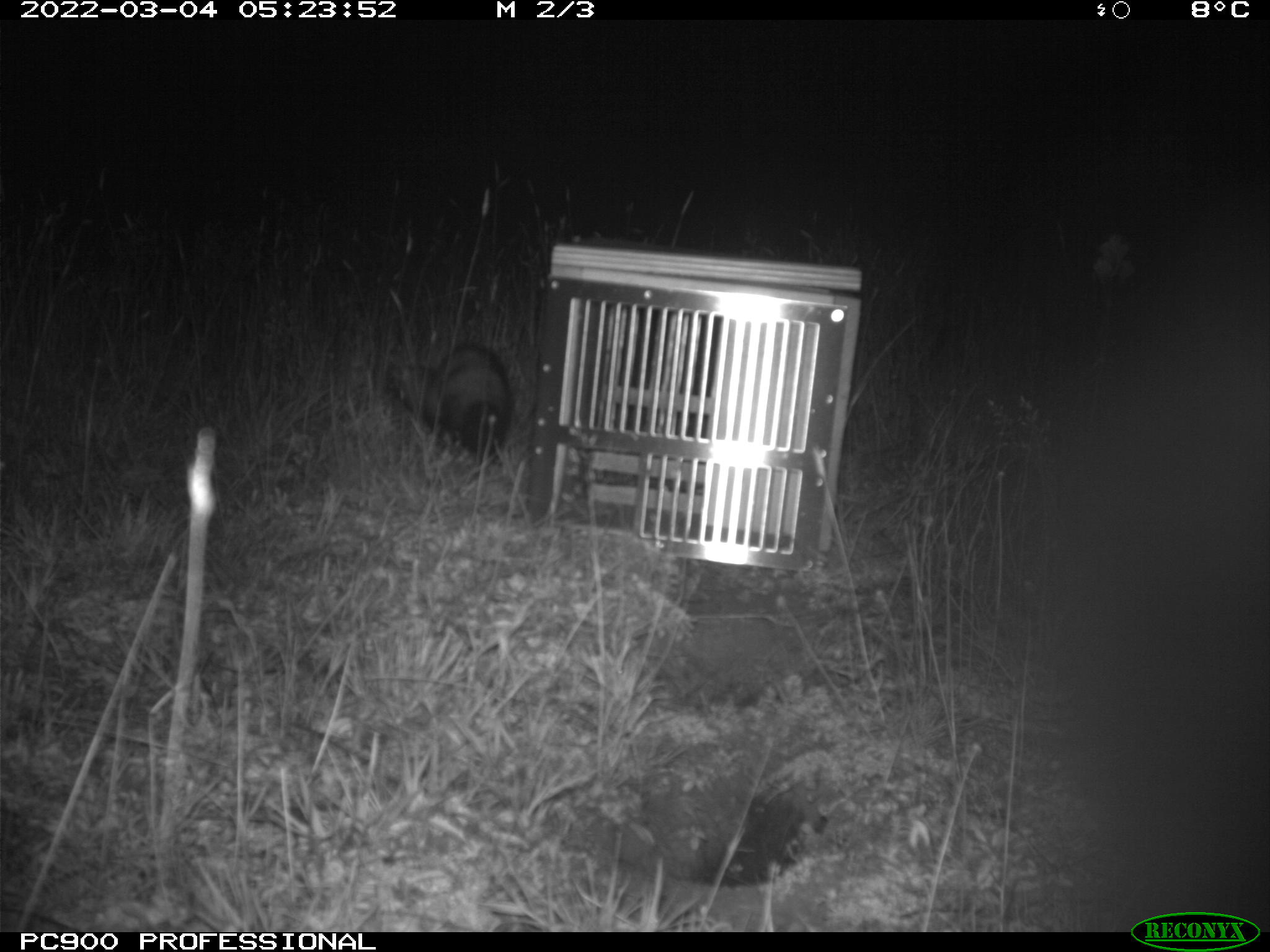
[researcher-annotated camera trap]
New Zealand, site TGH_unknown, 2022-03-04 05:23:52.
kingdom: Animalia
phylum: Chordata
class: Mammalia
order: Carnivora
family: Mustelidae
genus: Mustela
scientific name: Mustela furo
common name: ferret